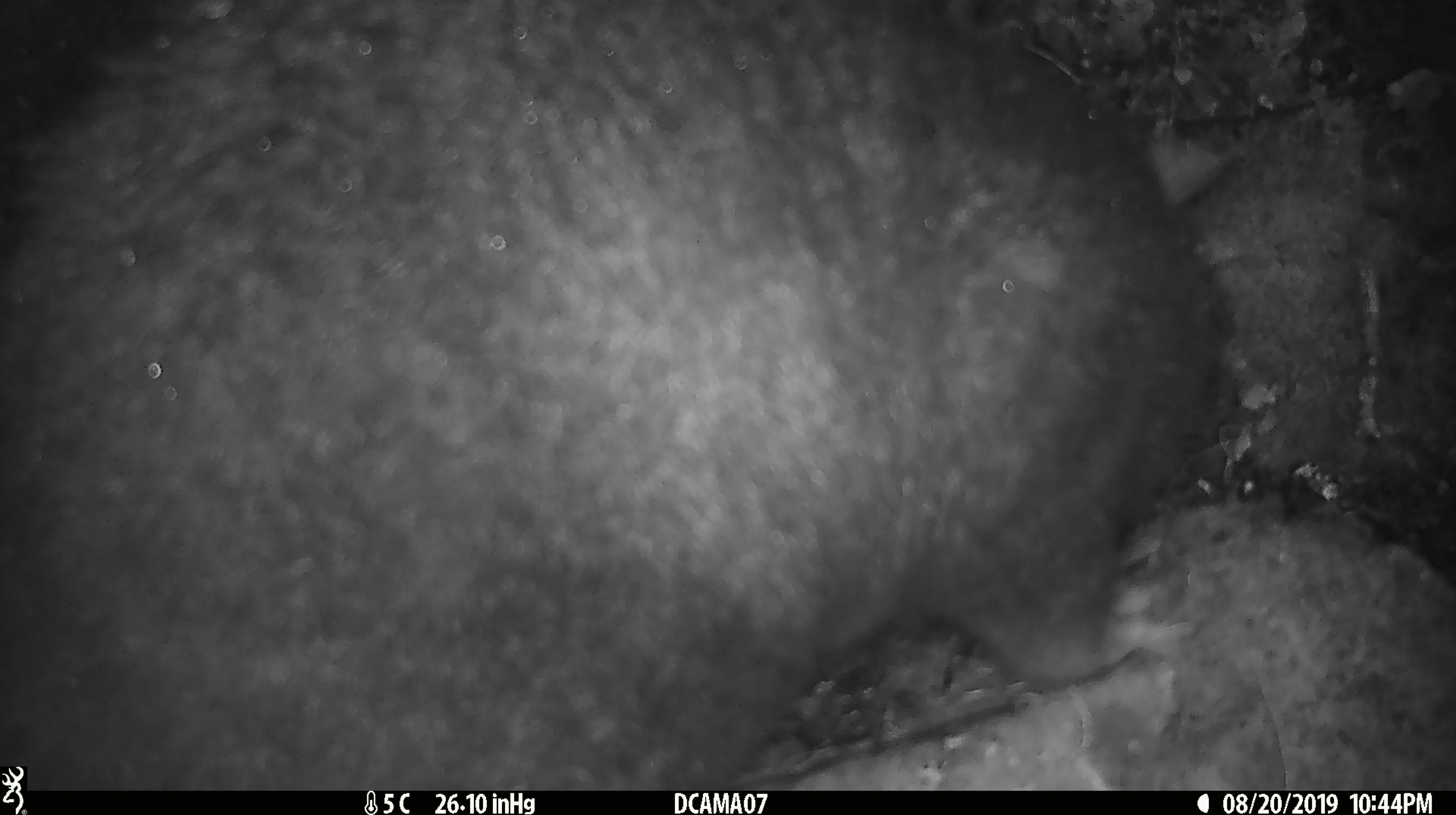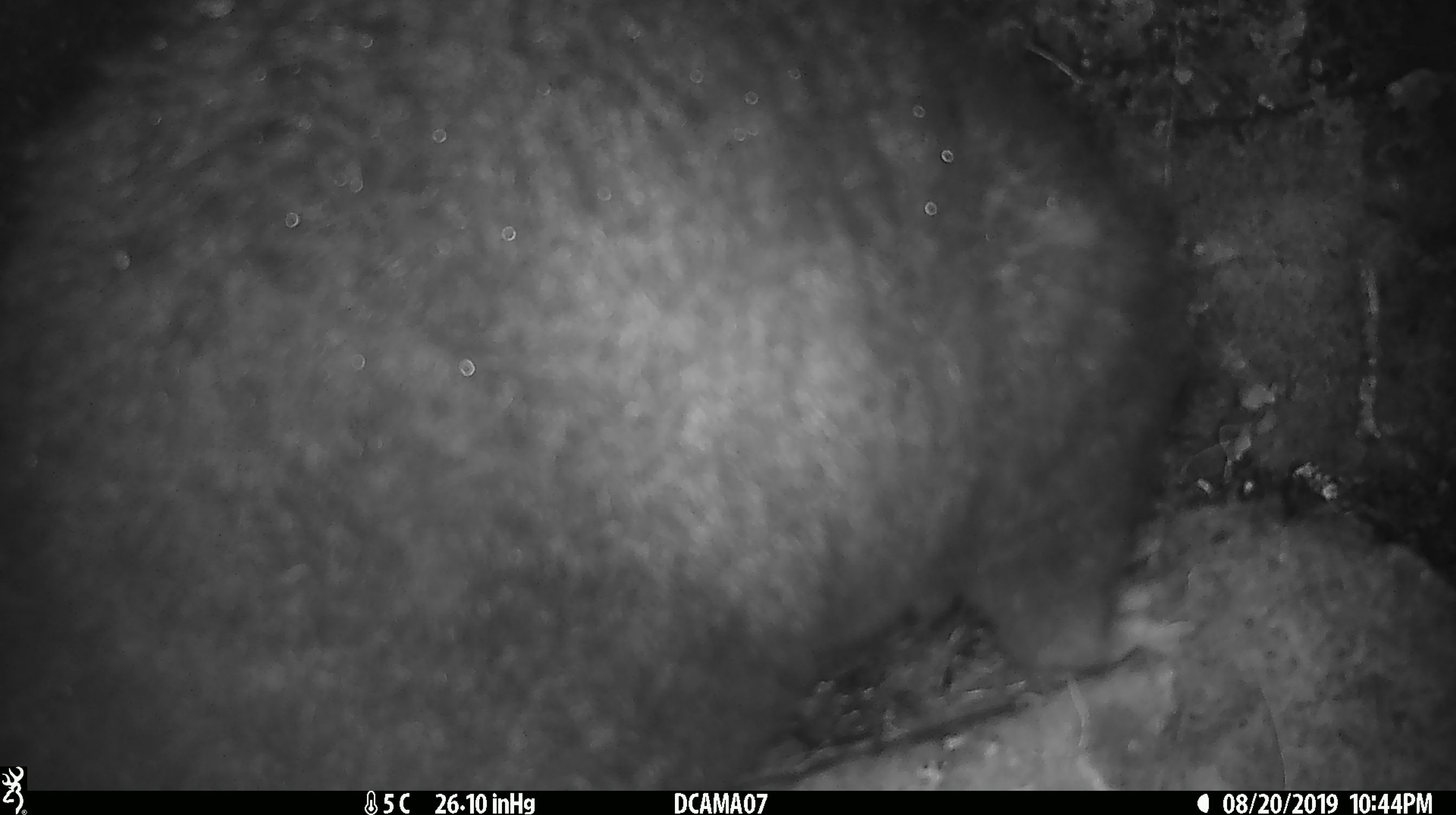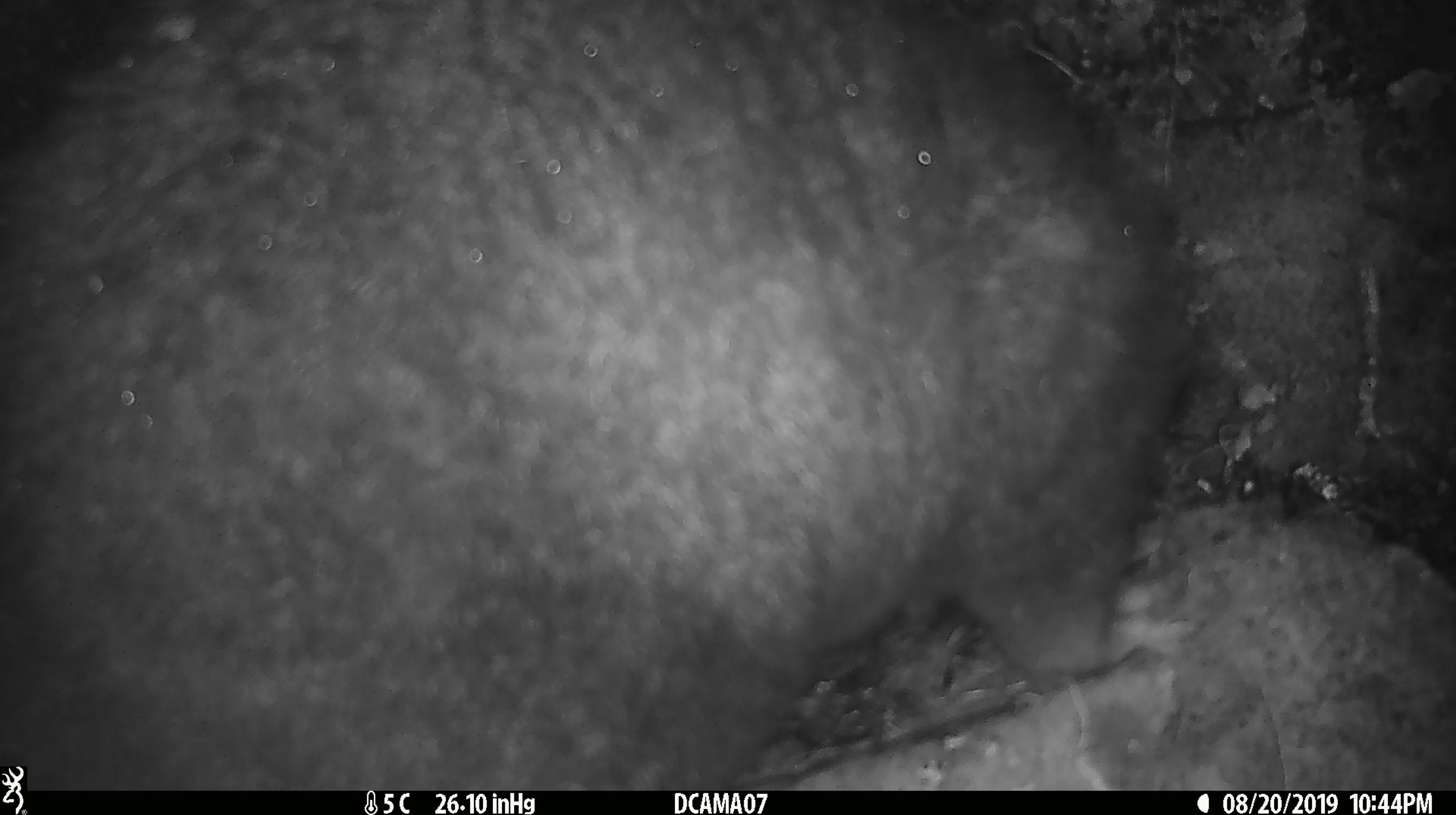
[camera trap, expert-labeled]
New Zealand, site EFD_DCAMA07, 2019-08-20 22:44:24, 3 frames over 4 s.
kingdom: Animalia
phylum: Chordata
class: Mammalia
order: Diprotodontia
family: Phalangeridae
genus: Trichosurus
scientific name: Trichosurus vulpecula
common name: common brushtail possum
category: possum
Possum (common brushtail possum) (Trichosurus vulpecula).